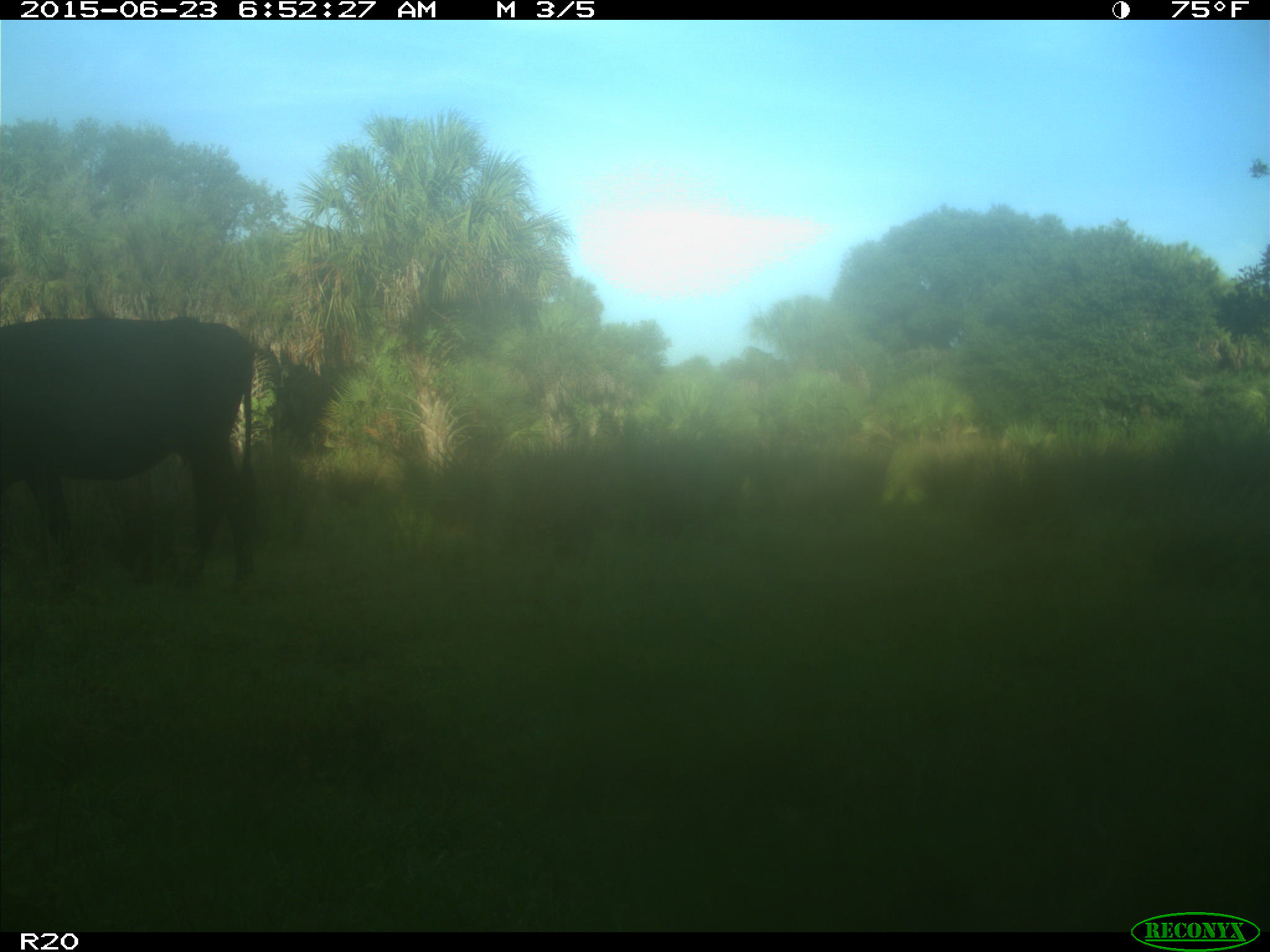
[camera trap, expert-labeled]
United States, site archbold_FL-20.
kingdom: Animalia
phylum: Chordata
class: Mammalia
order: Artiodactyla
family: Bovidae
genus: Bos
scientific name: Bos taurus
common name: domestic cow